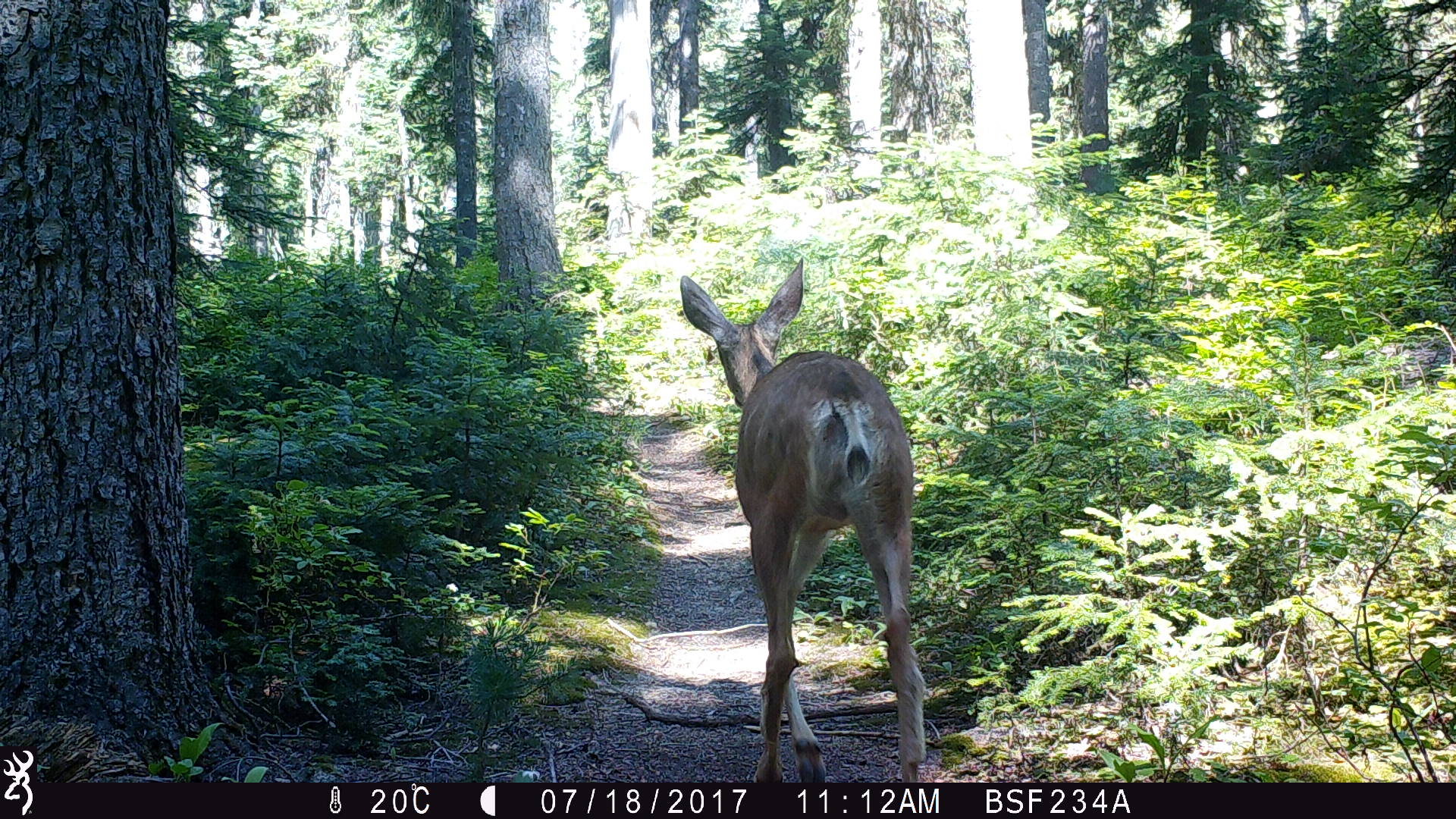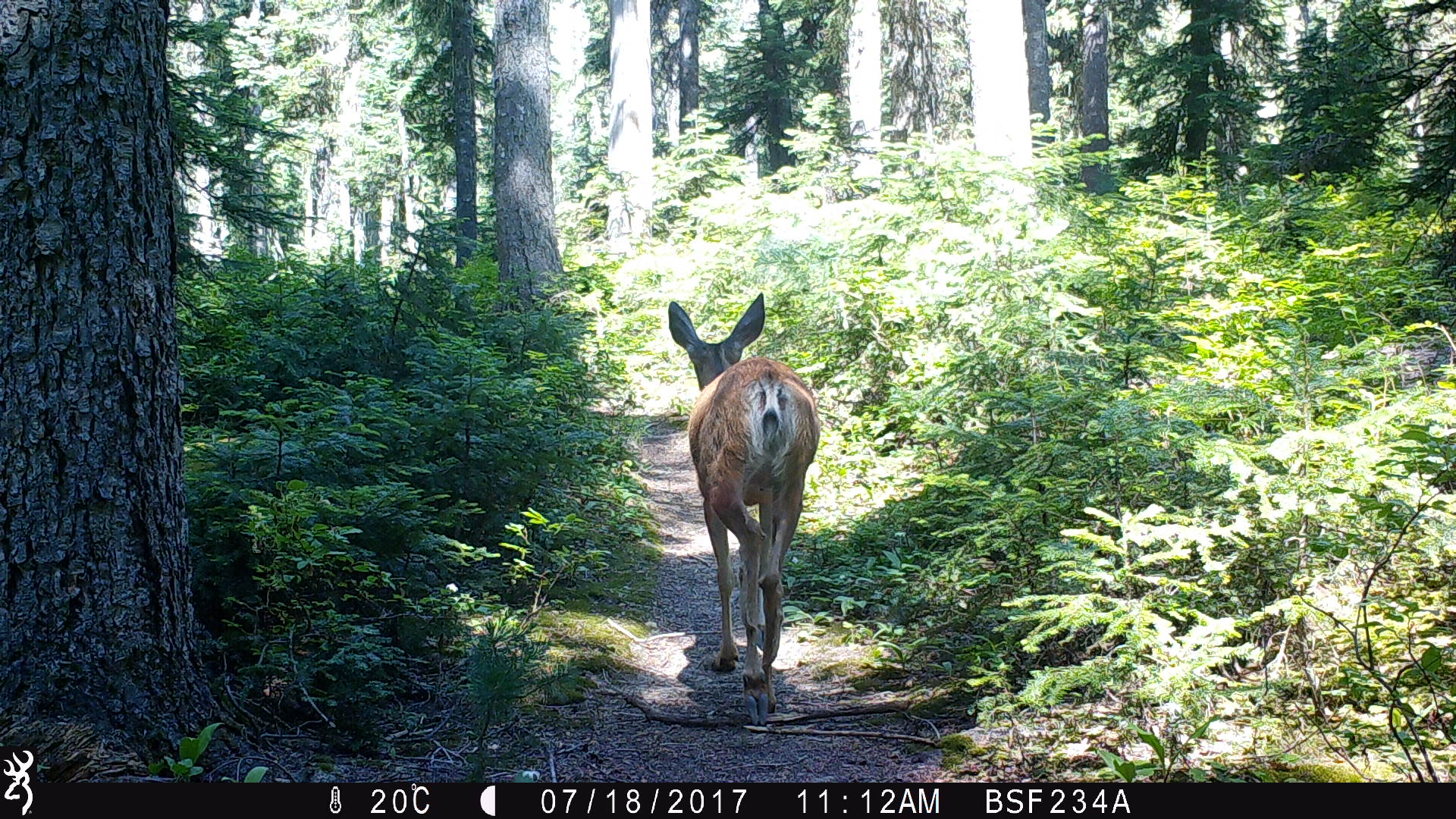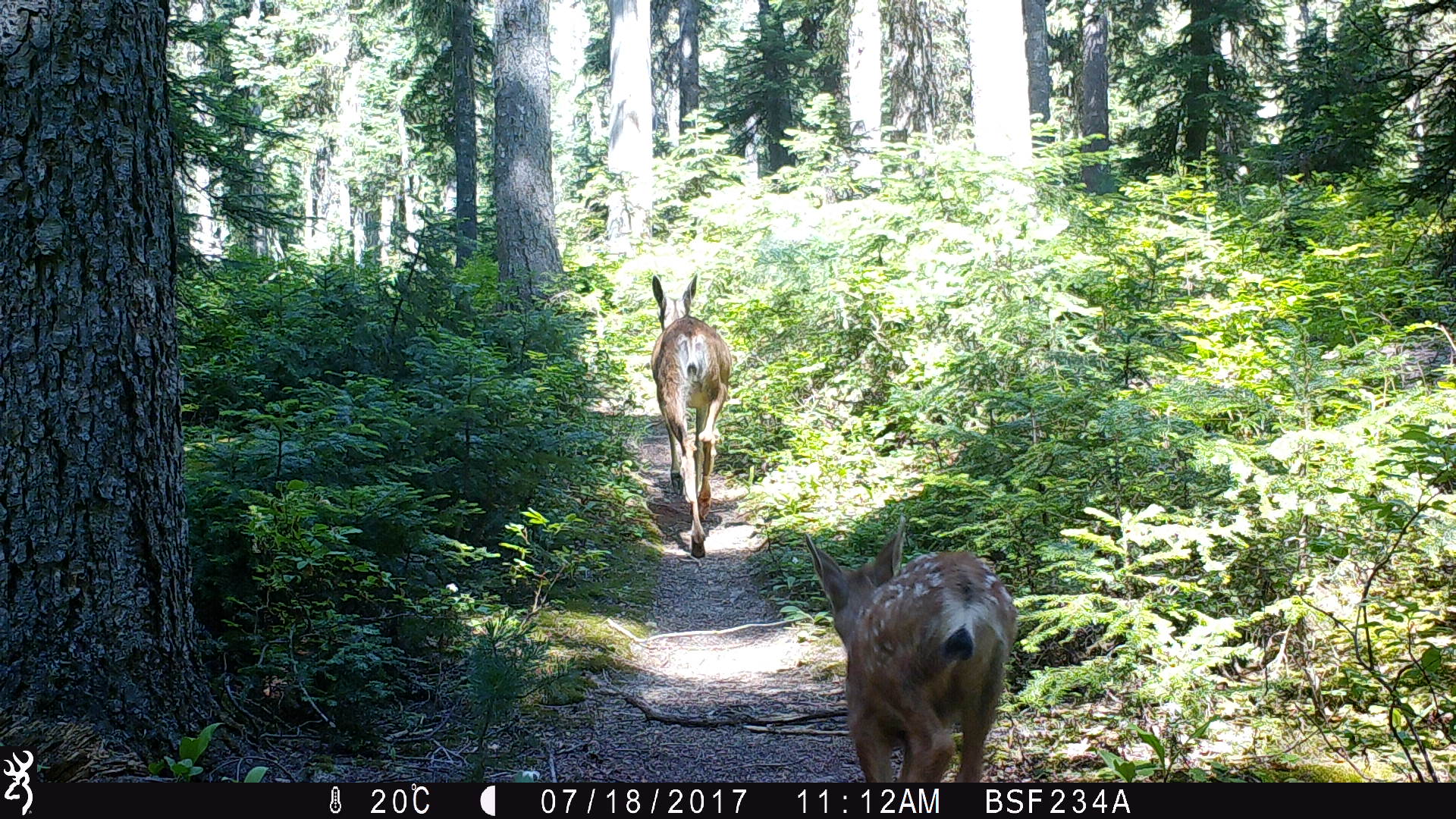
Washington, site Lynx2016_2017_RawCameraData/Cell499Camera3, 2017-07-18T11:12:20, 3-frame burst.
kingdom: Animalia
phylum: Chordata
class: Mammalia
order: Artiodactyla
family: Cervidae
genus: Odocoileus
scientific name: Odocoileus hemionus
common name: mule deer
Odocoileus hemionus (mule deer). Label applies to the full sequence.